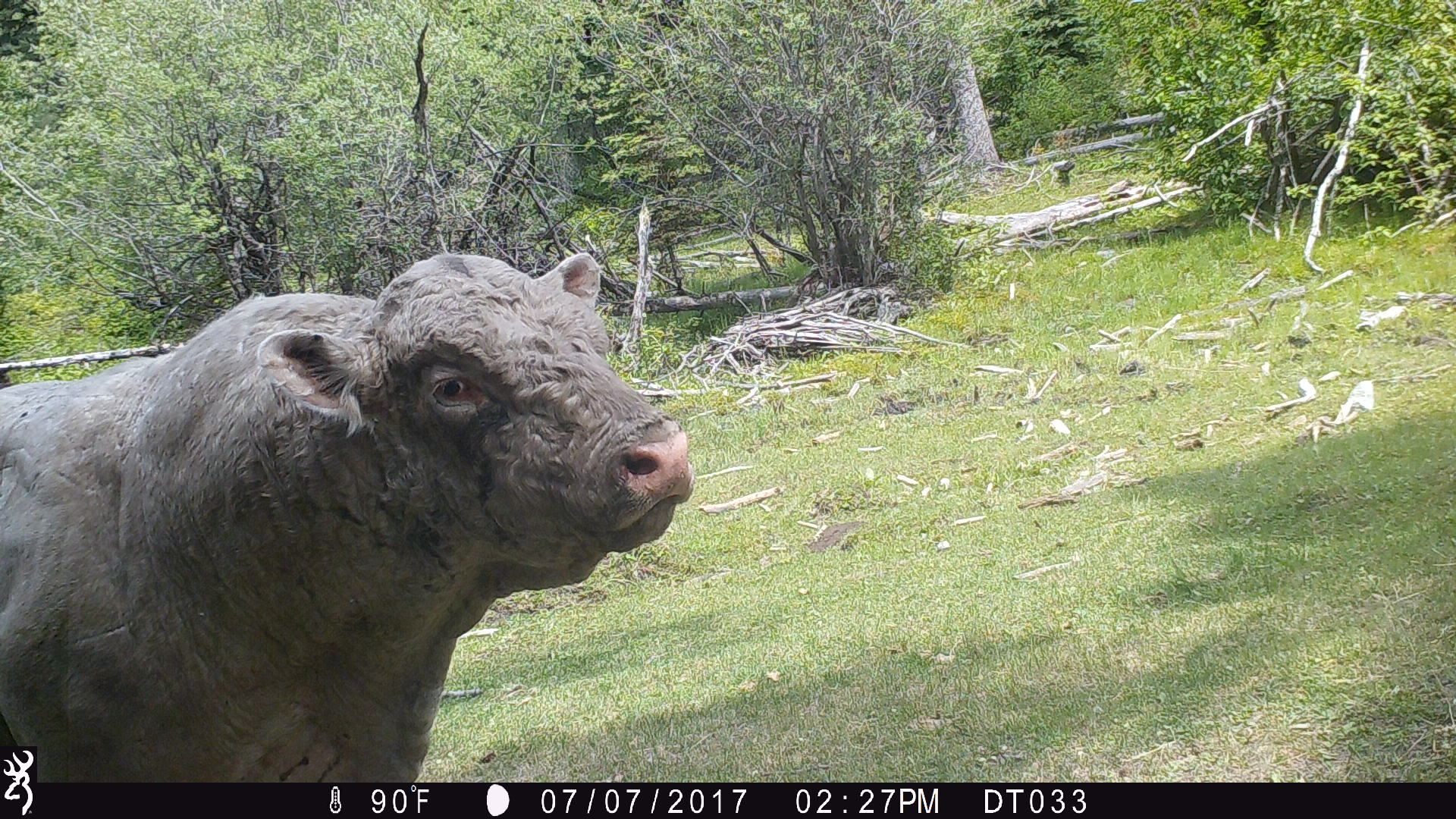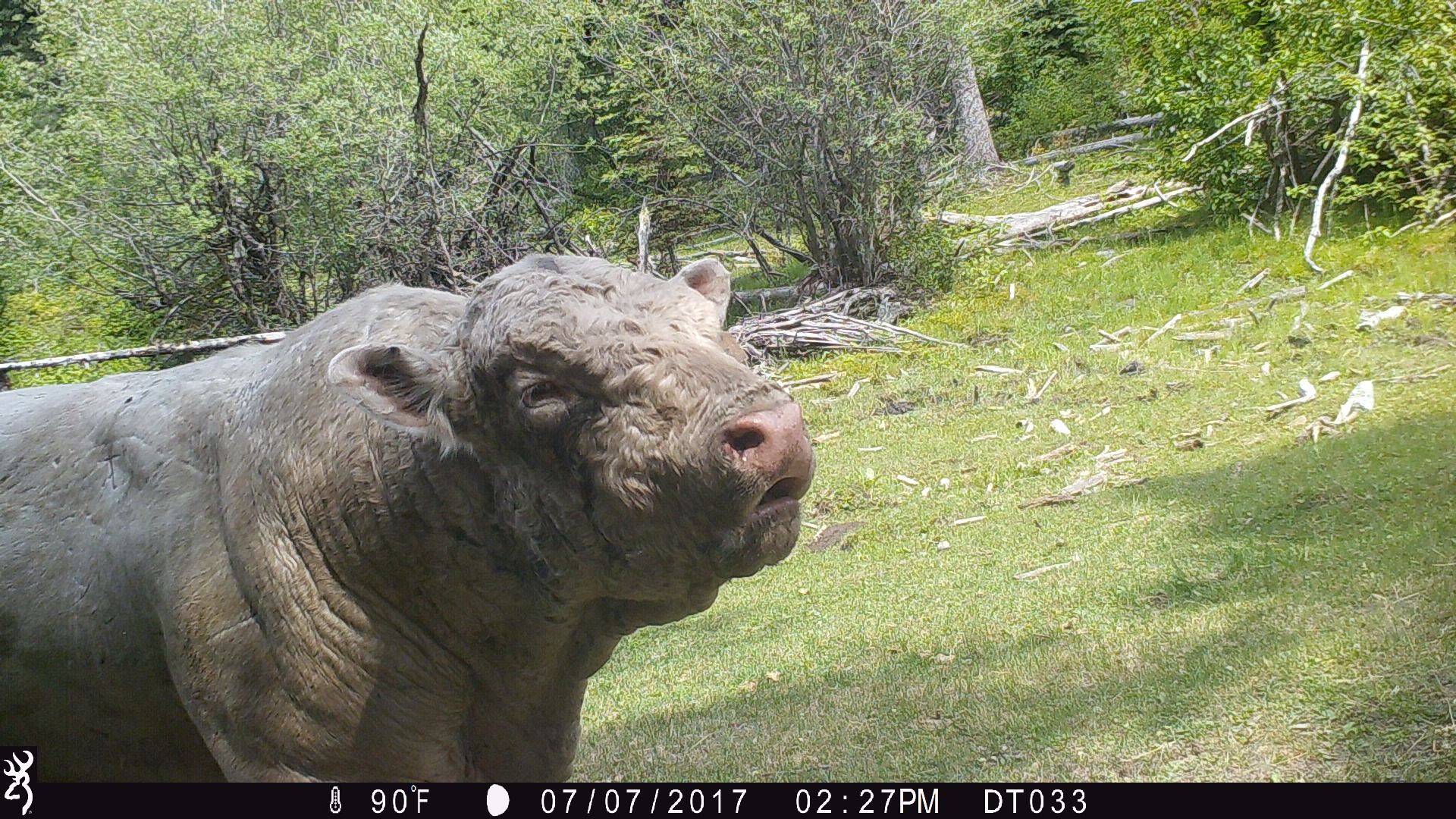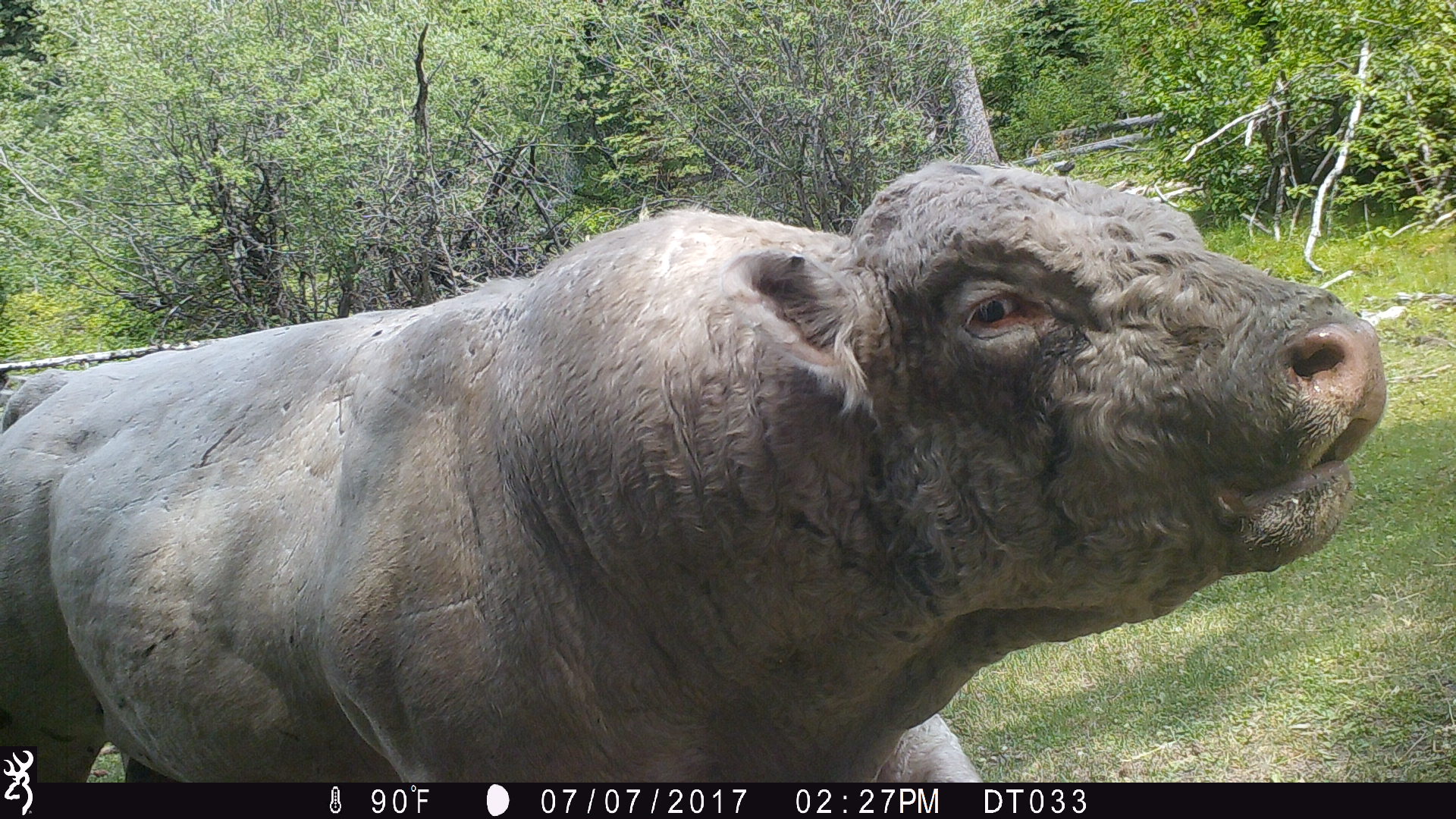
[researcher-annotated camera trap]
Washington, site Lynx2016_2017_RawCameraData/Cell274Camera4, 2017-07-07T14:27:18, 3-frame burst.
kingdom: Animalia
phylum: Chordata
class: Mammalia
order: Artiodactyla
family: Bovidae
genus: Bos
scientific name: Bos taurus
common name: domestic cattle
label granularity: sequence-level